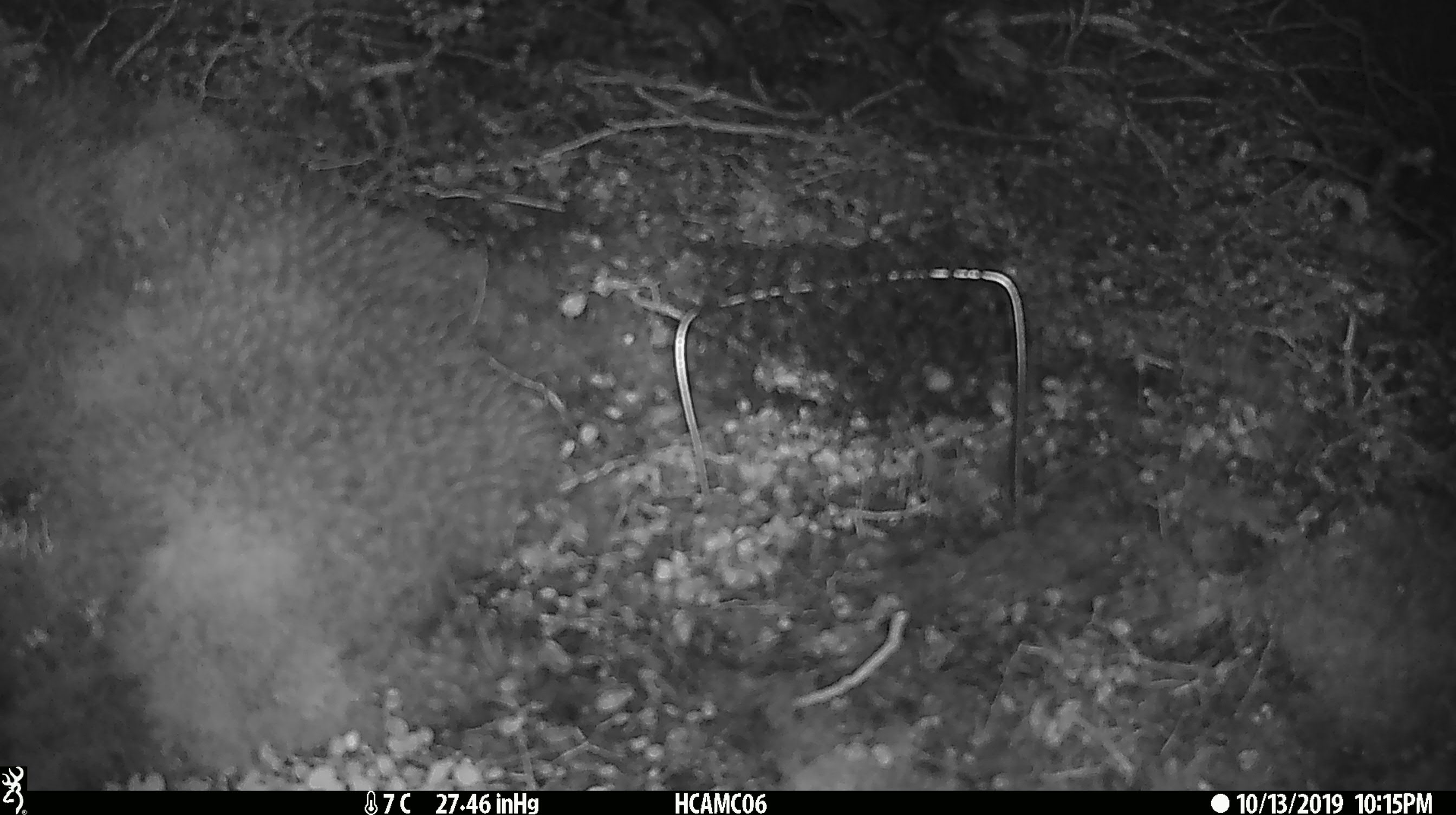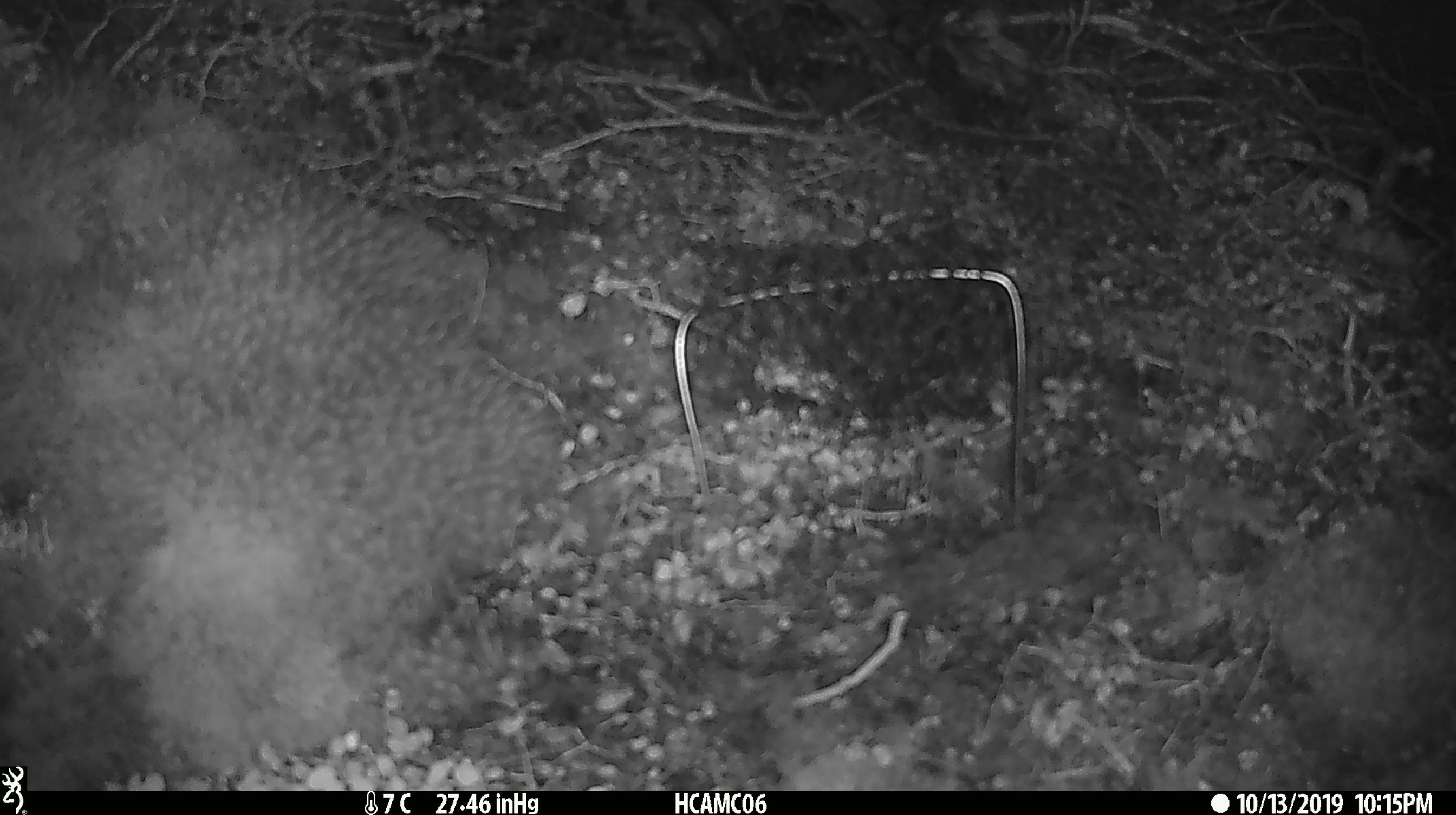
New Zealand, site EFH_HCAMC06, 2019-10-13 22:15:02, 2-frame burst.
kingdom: Animalia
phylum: Chordata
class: Mammalia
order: Rodentia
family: Muridae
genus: Mus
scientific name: Mus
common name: mouse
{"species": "mouse (Mus)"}